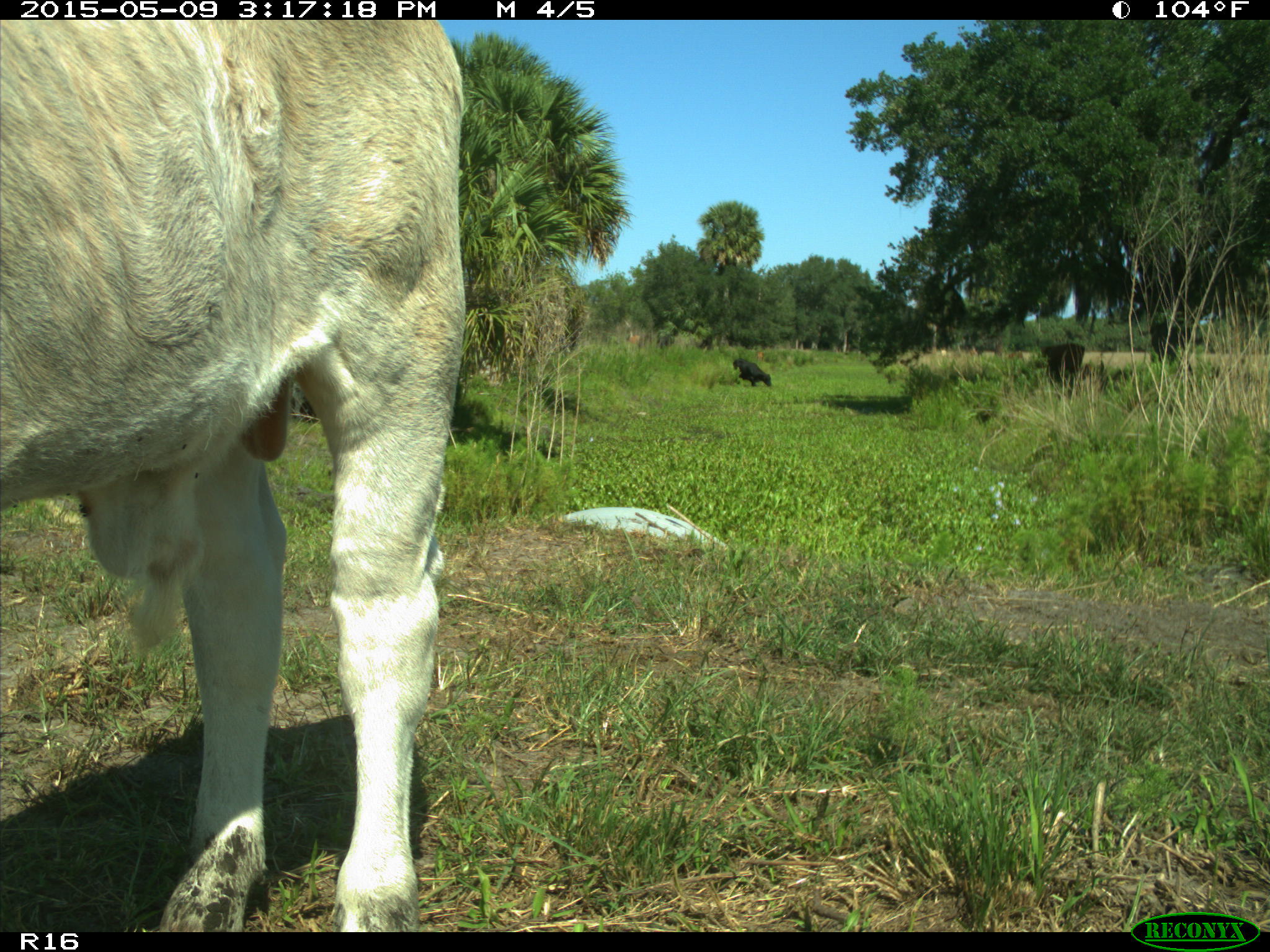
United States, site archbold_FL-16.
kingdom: Animalia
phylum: Chordata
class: Mammalia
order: Artiodactyla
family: Bovidae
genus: Bos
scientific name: Bos taurus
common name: domestic cow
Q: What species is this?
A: Bos taurus (domestic cow).